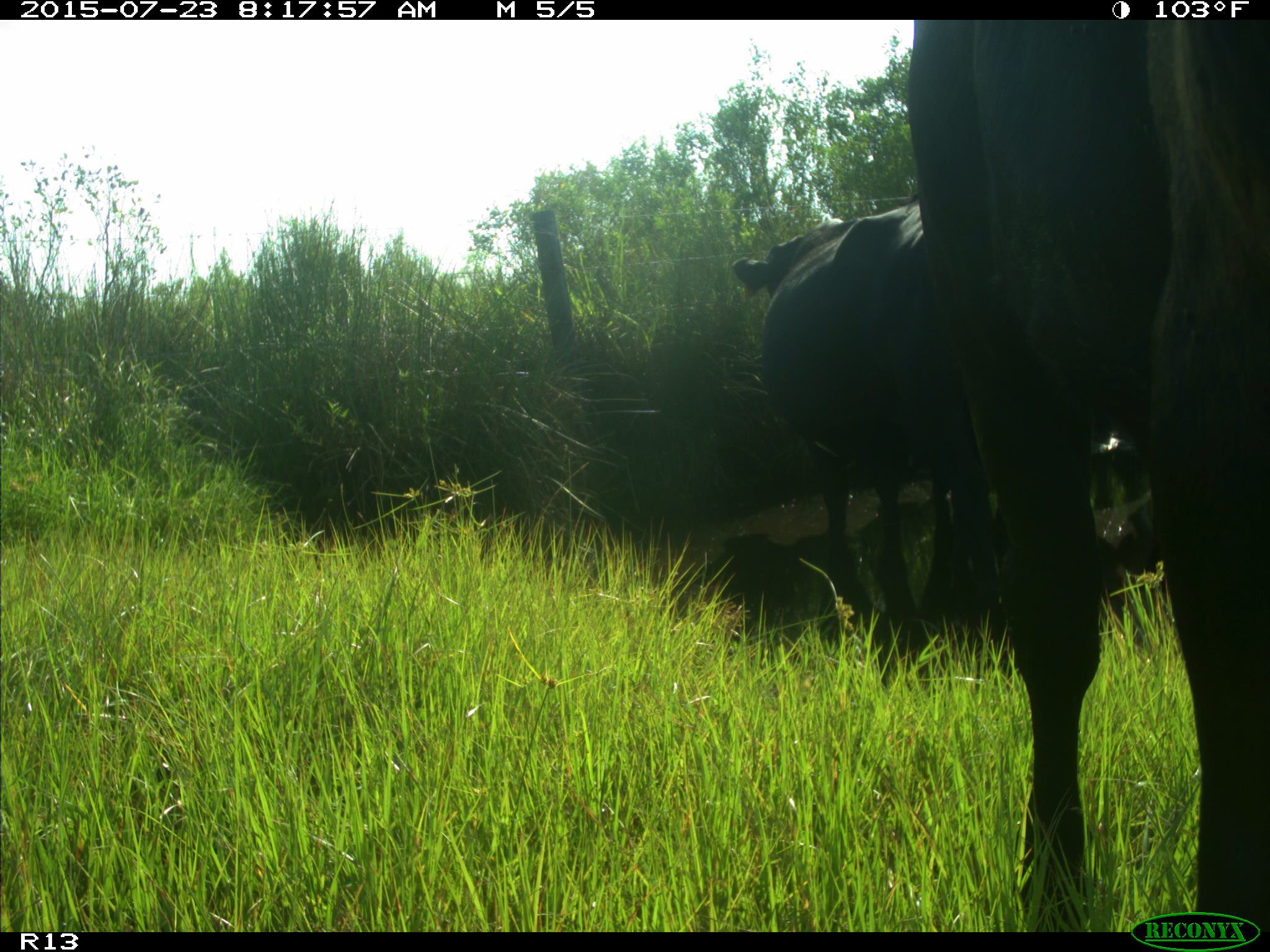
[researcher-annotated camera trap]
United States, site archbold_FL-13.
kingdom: Animalia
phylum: Chordata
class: Mammalia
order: Artiodactyla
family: Bovidae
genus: Bos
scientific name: Bos taurus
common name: domestic cow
Bos taurus (domestic cow).